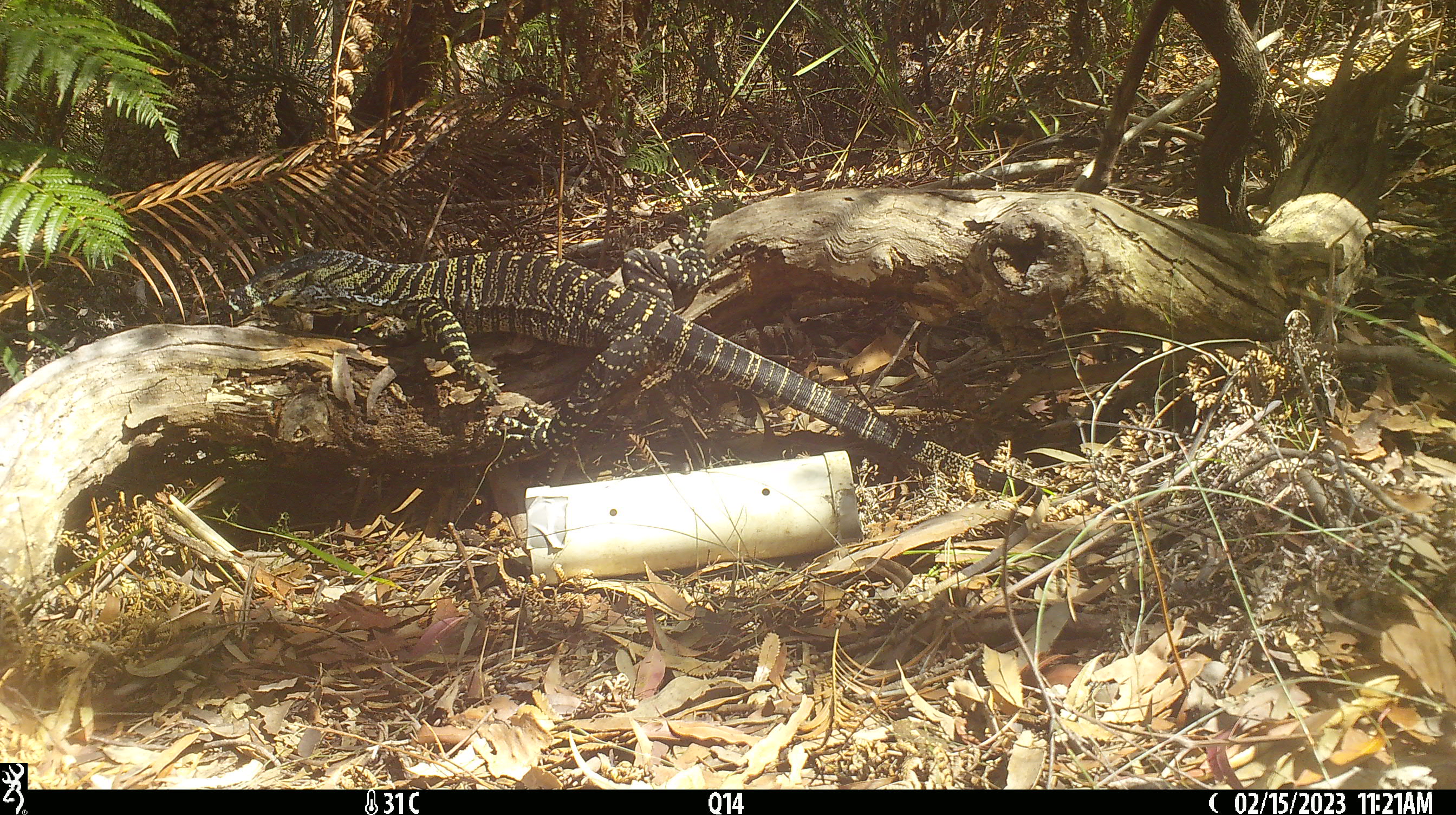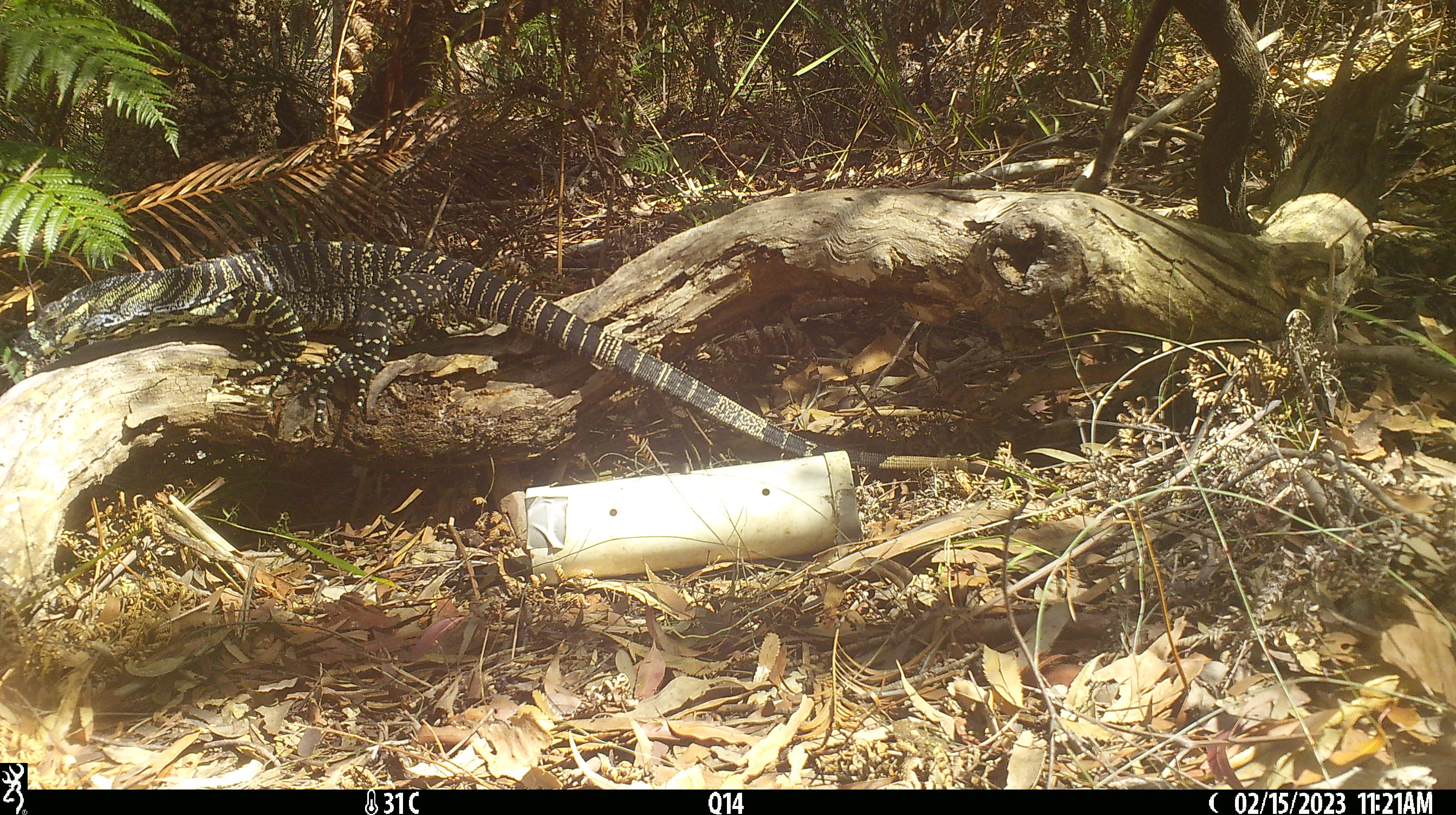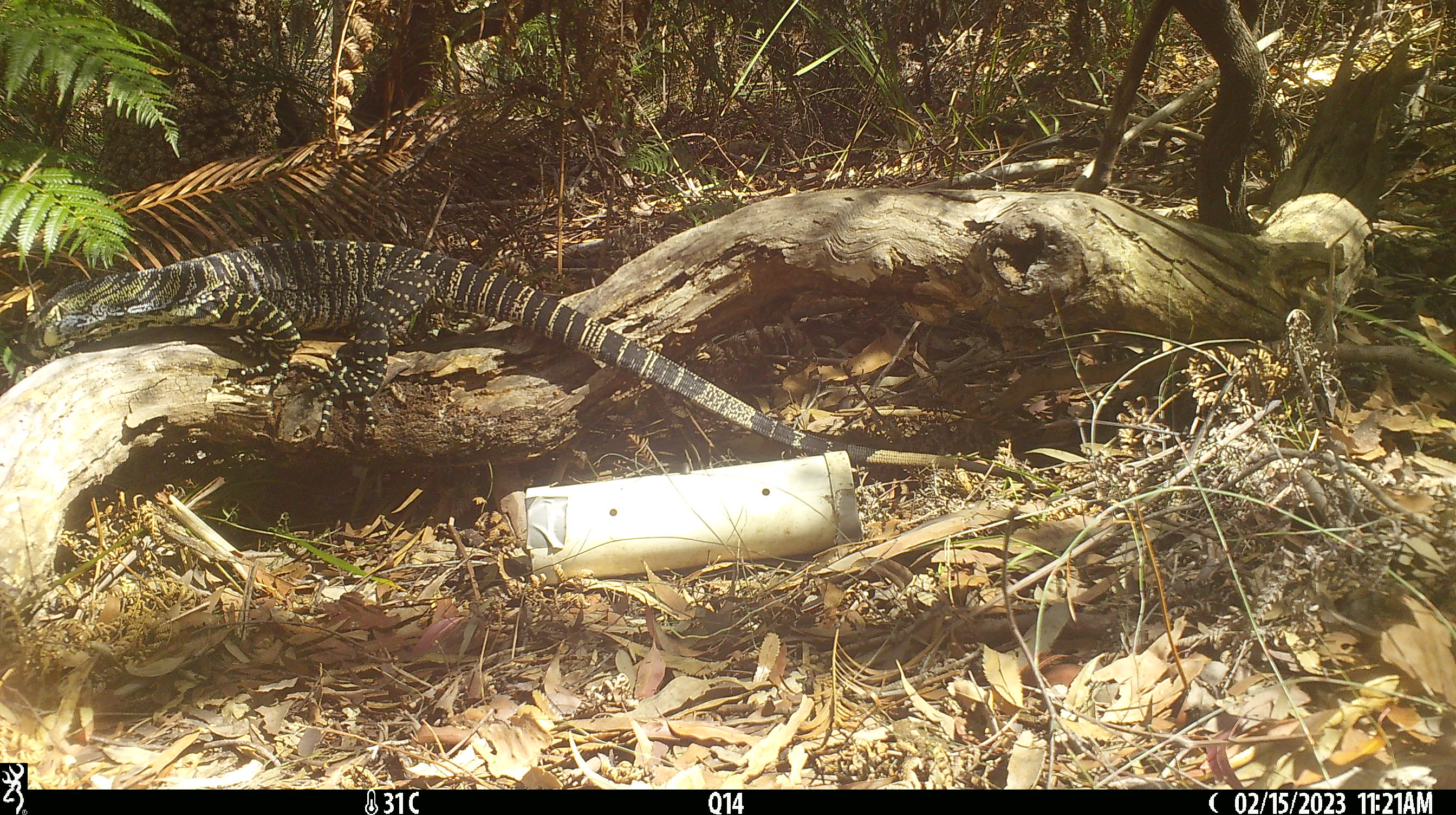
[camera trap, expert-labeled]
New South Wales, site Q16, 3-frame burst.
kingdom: Animalia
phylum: Chordata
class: Reptilia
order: Squamata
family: Varanidae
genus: Varanus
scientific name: Varanus varius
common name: lace monitor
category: goanna